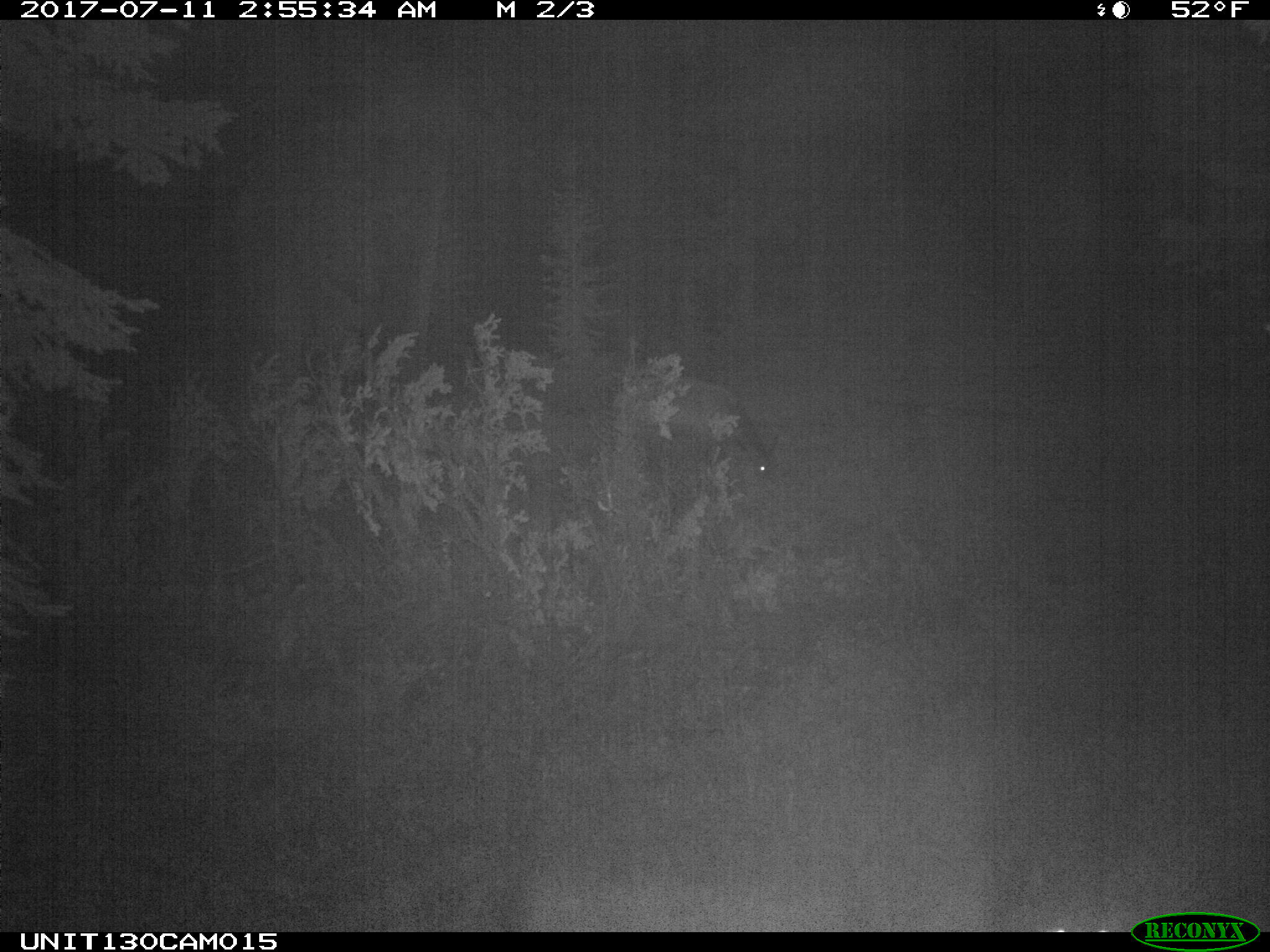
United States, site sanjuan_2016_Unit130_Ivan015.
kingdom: Animalia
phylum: Chordata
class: Mammalia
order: Artiodactyla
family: Cervidae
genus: Cervus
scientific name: Cervus elaphus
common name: red deer